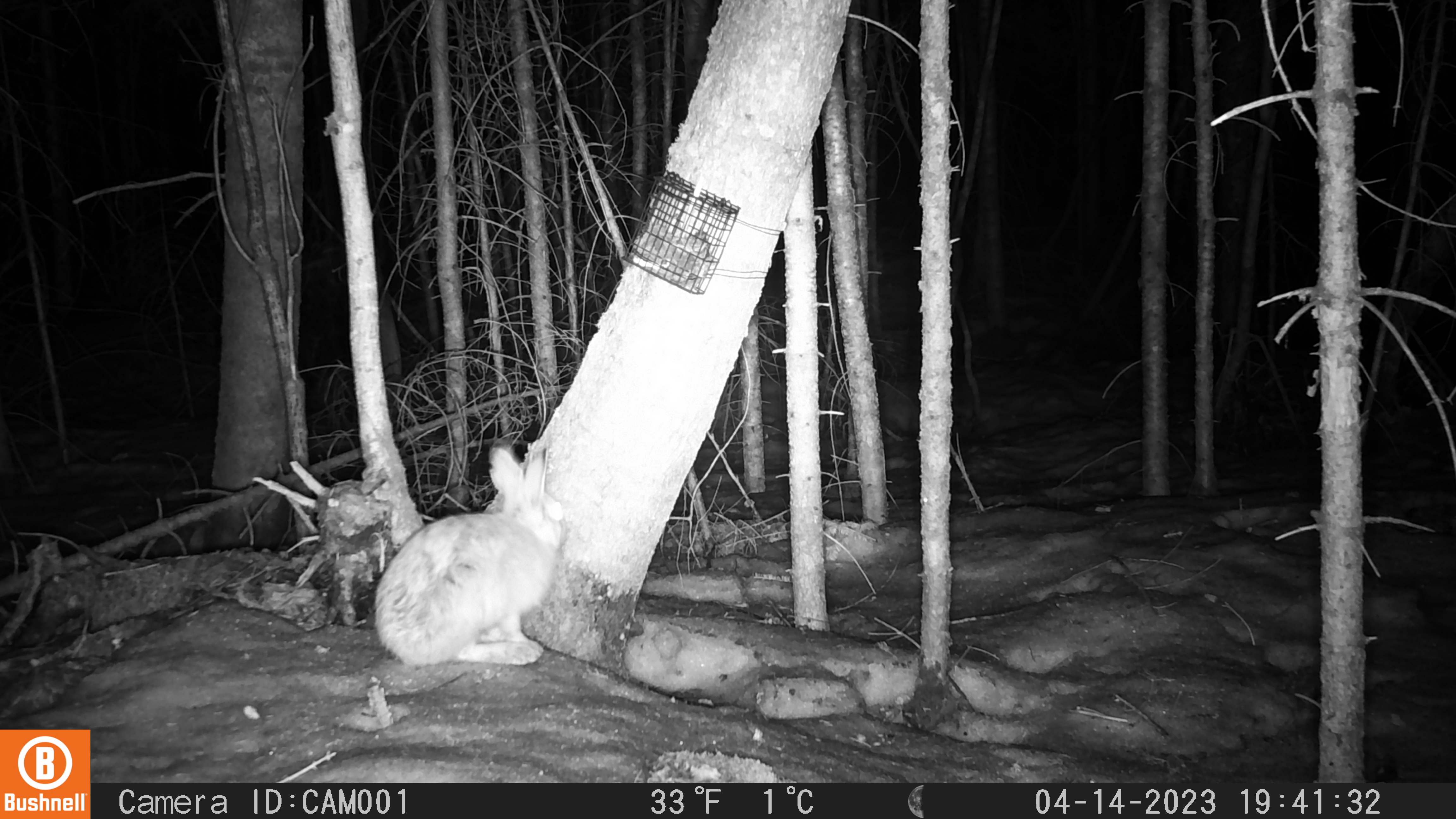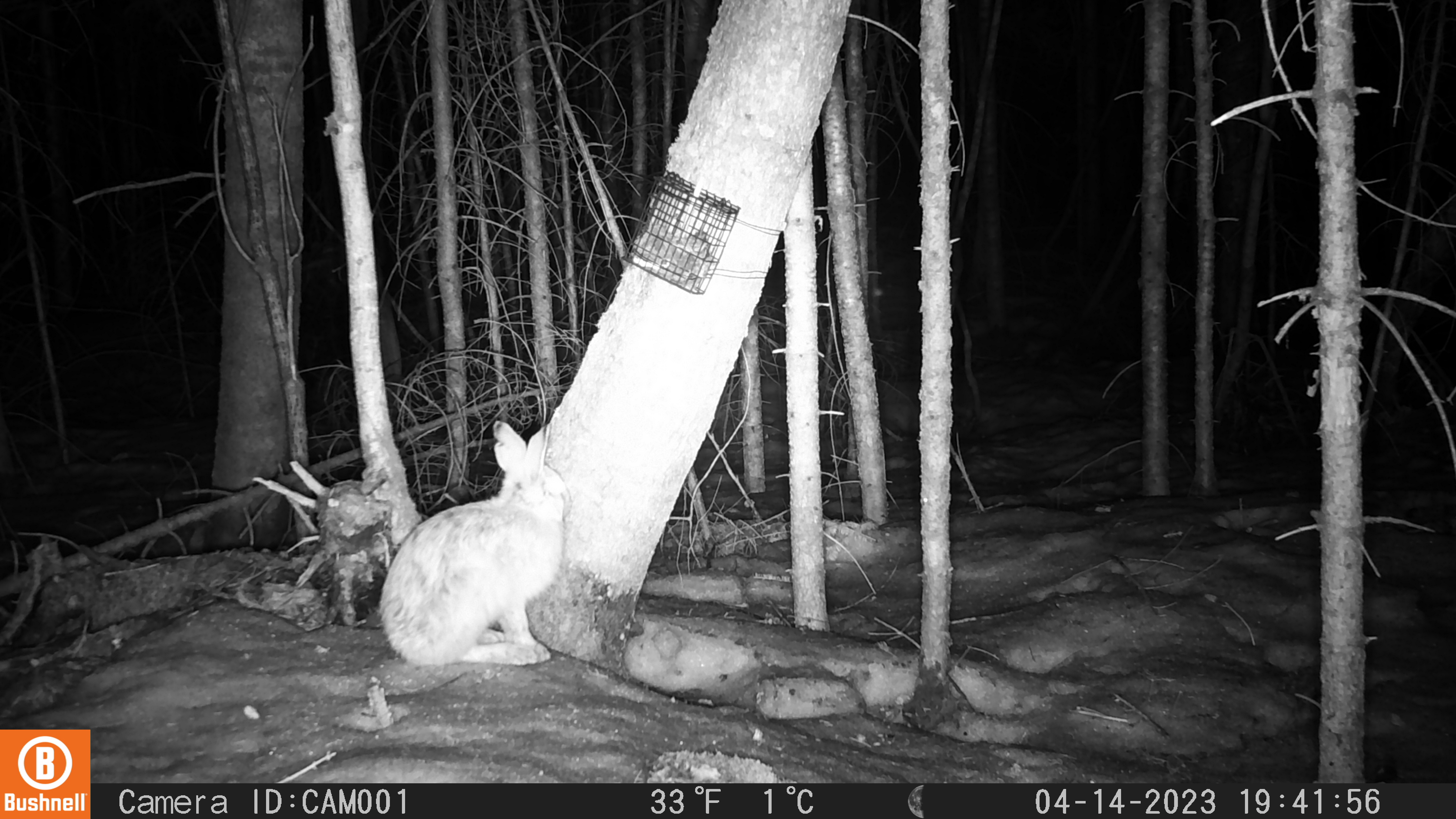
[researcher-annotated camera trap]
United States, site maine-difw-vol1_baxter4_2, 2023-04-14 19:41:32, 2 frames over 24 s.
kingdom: Animalia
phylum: Chordata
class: Mammalia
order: Lagomorpha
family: Leporidae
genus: Lepus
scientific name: Lepus americanus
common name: snowshoe hare